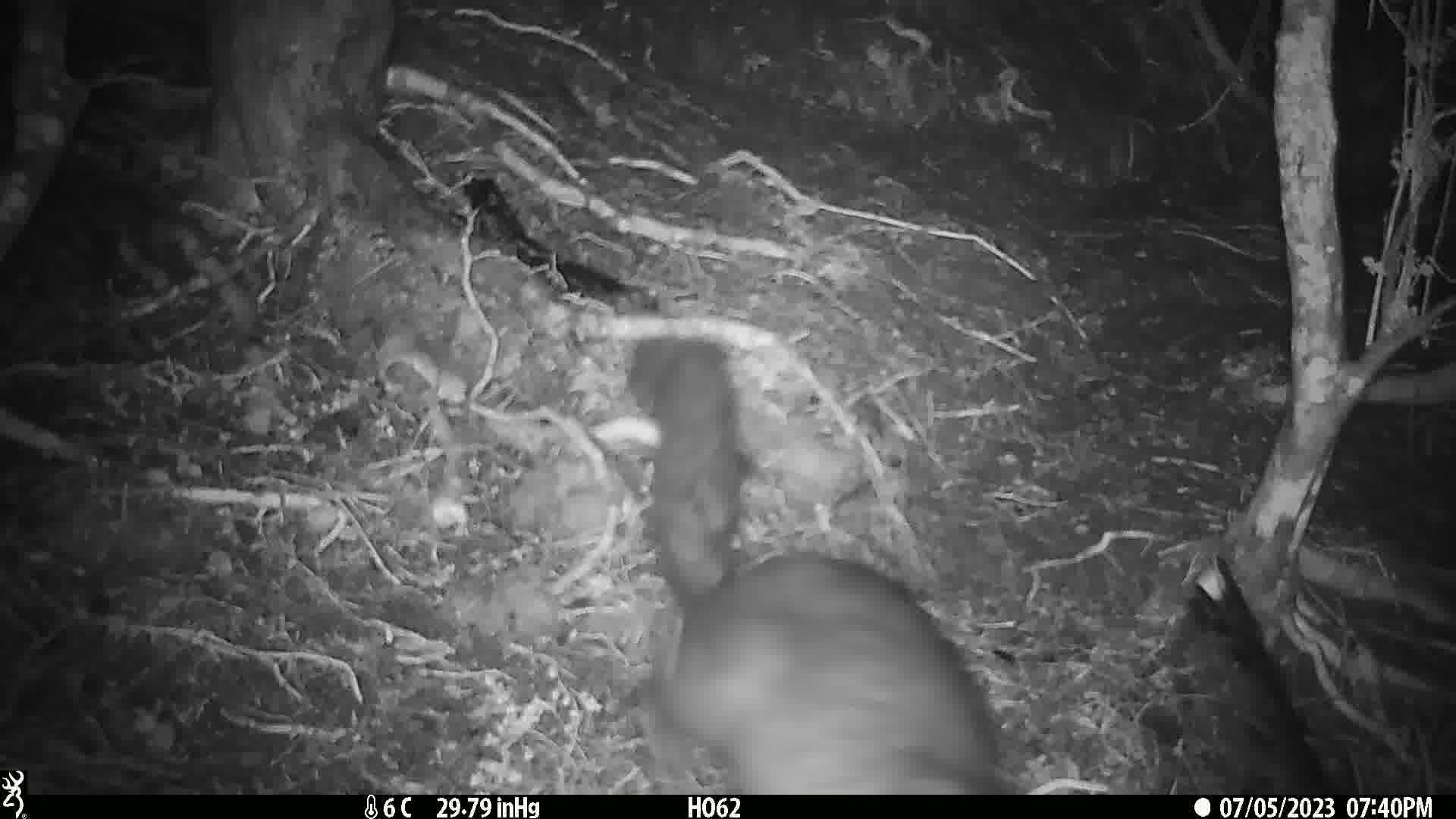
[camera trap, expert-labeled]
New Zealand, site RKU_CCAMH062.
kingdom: Animalia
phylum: Chordata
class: Mammalia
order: Diprotodontia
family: Phalangeridae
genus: Trichosurus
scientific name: Trichosurus vulpecula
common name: common brushtail possum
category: possum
Possum (common brushtail possum) (Trichosurus vulpecula).